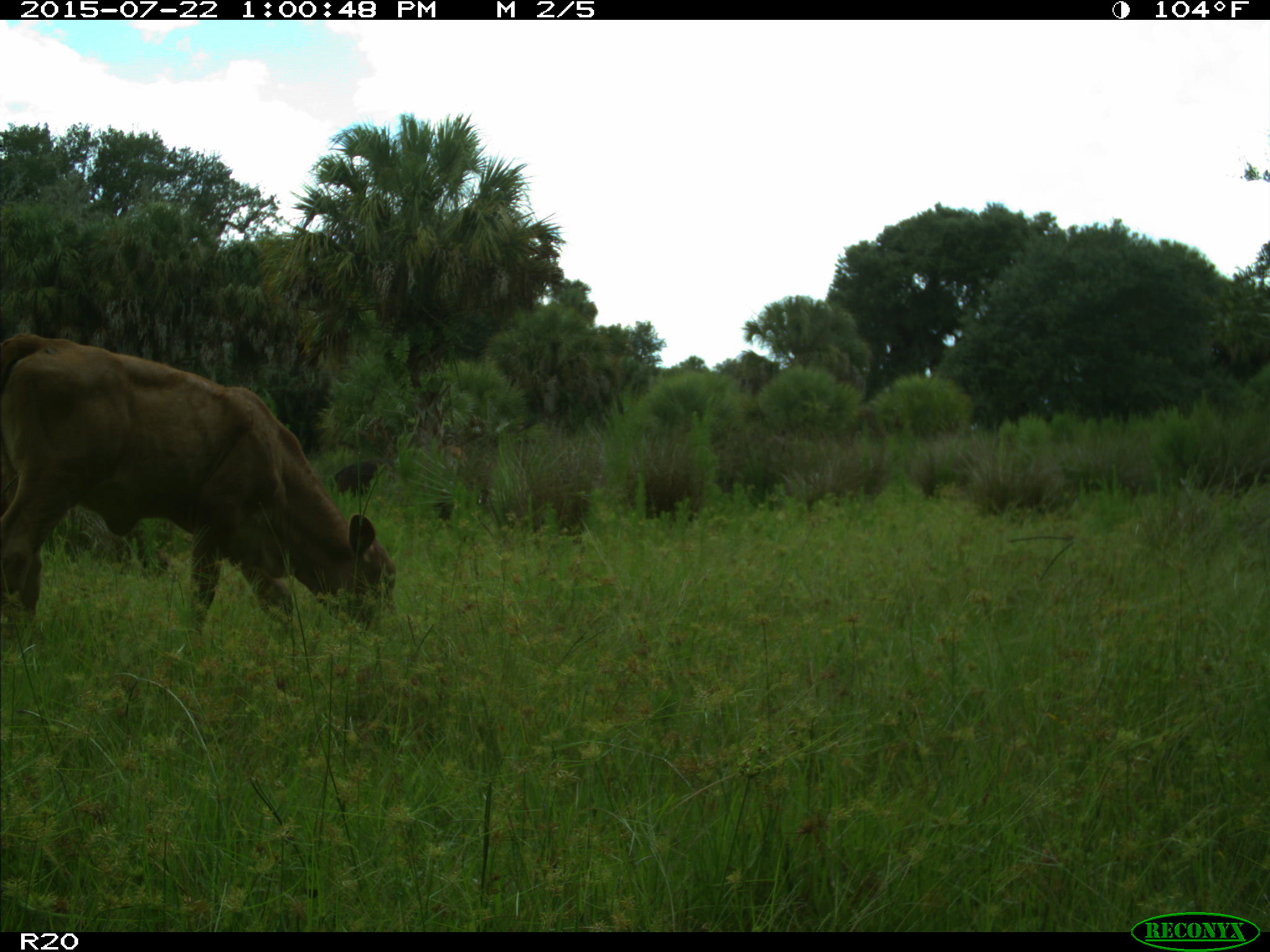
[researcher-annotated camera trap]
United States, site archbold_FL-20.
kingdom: Animalia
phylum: Chordata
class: Mammalia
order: Artiodactyla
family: Bovidae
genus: Bos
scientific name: Bos taurus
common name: domestic cow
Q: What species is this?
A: Bos taurus (domestic cow).